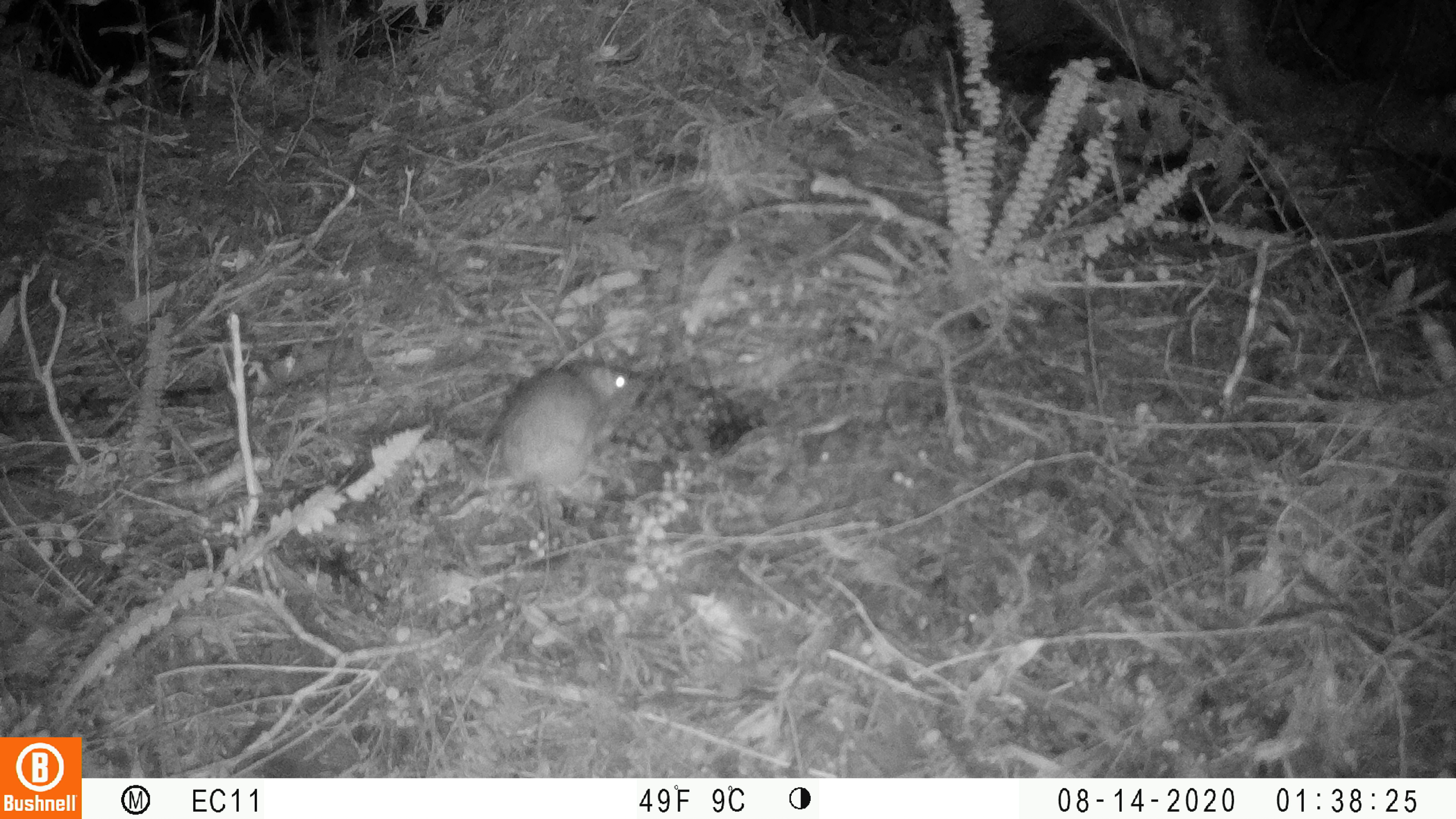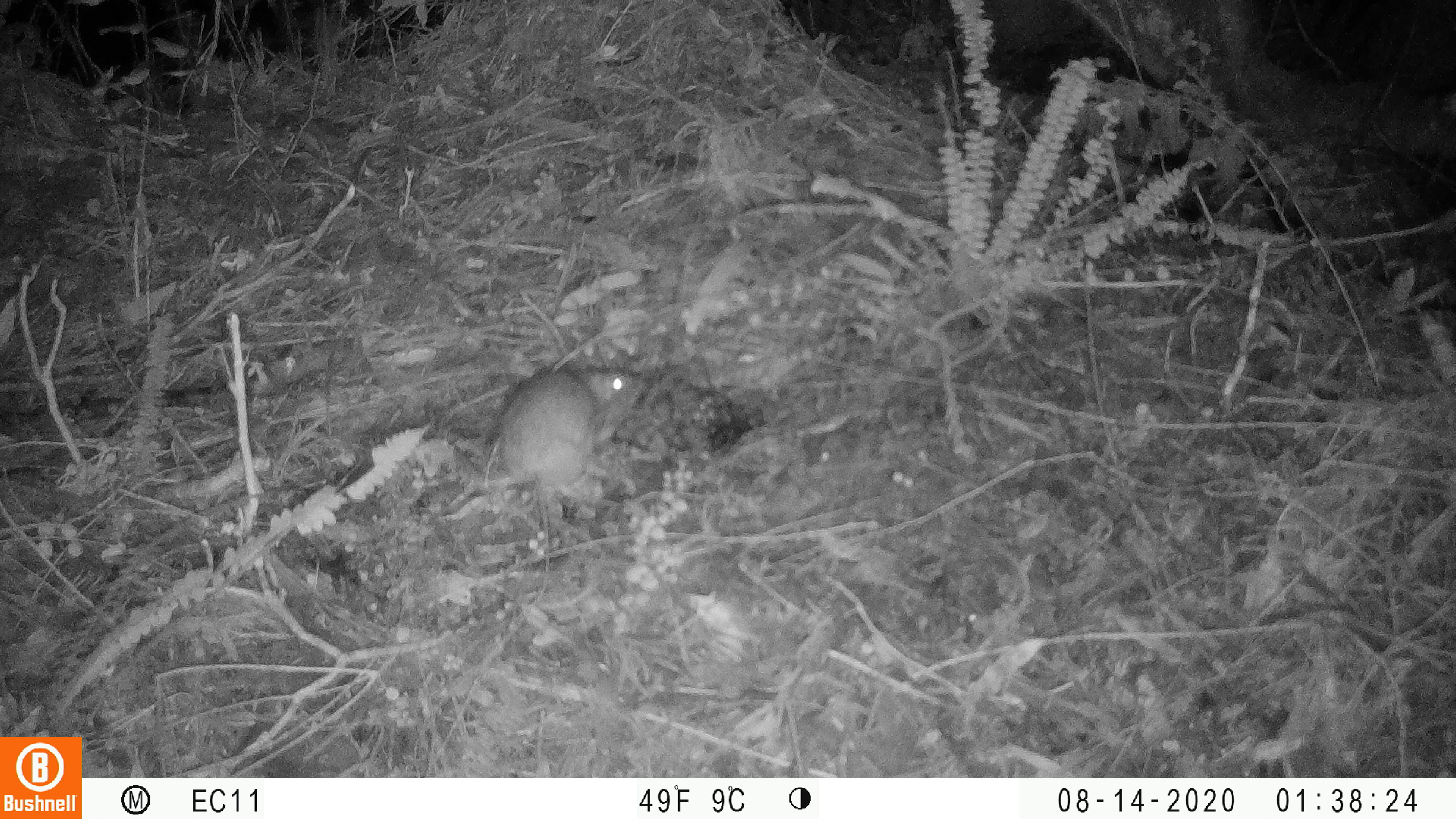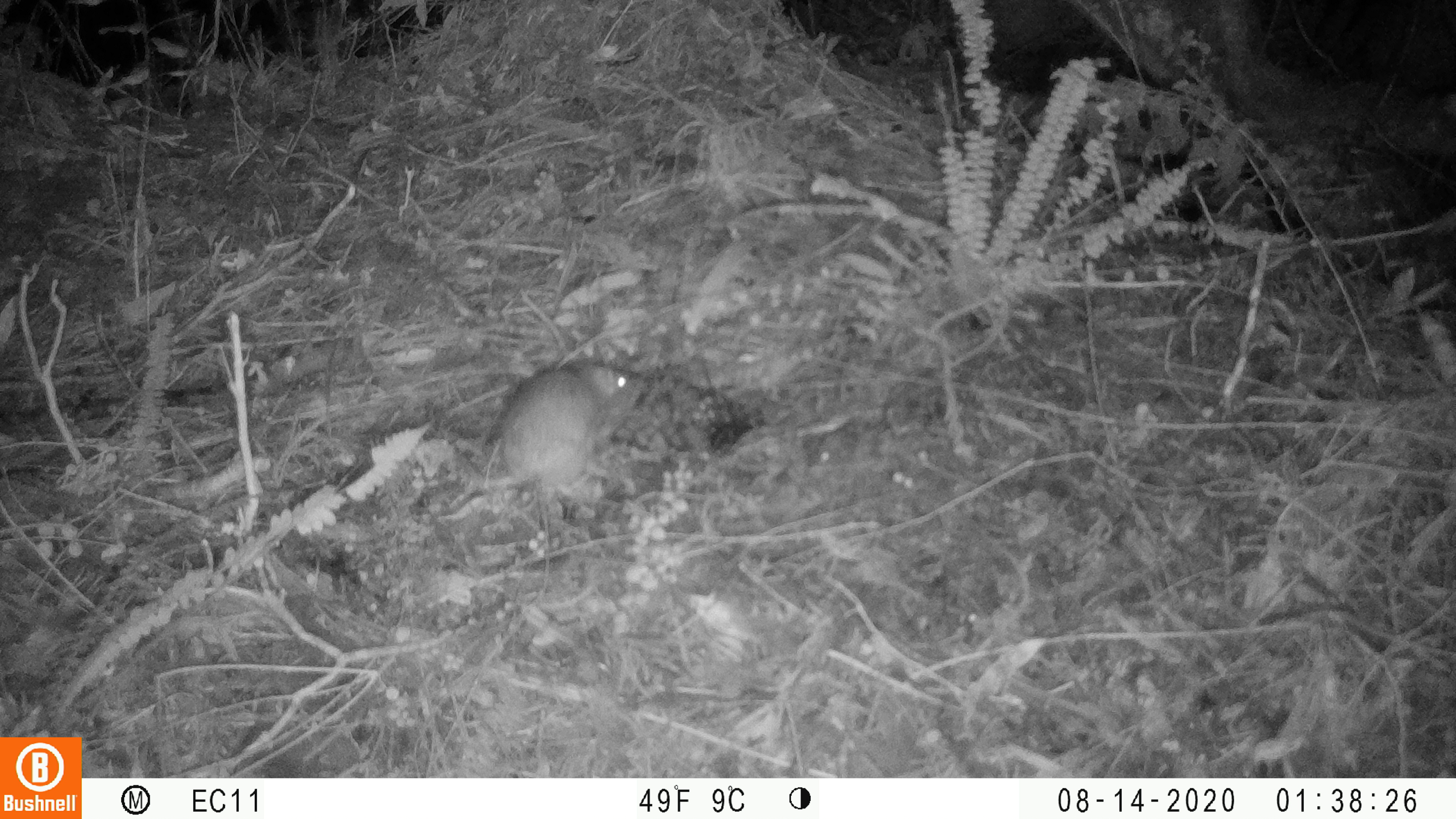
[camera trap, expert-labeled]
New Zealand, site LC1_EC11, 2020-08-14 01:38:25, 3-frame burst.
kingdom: Animalia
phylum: Chordata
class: Mammalia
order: Rodentia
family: Muridae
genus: Rattus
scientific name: Rattus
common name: rat